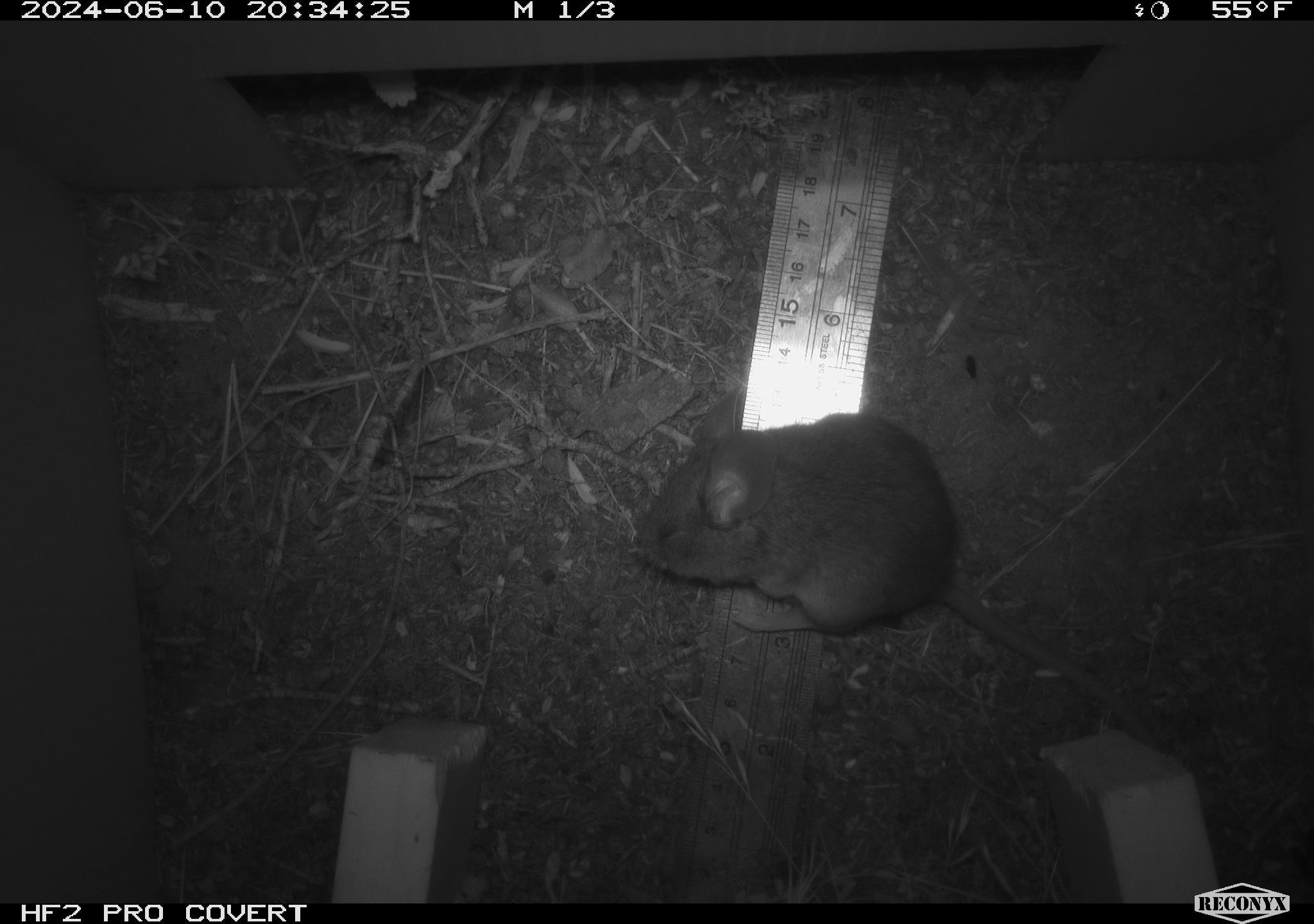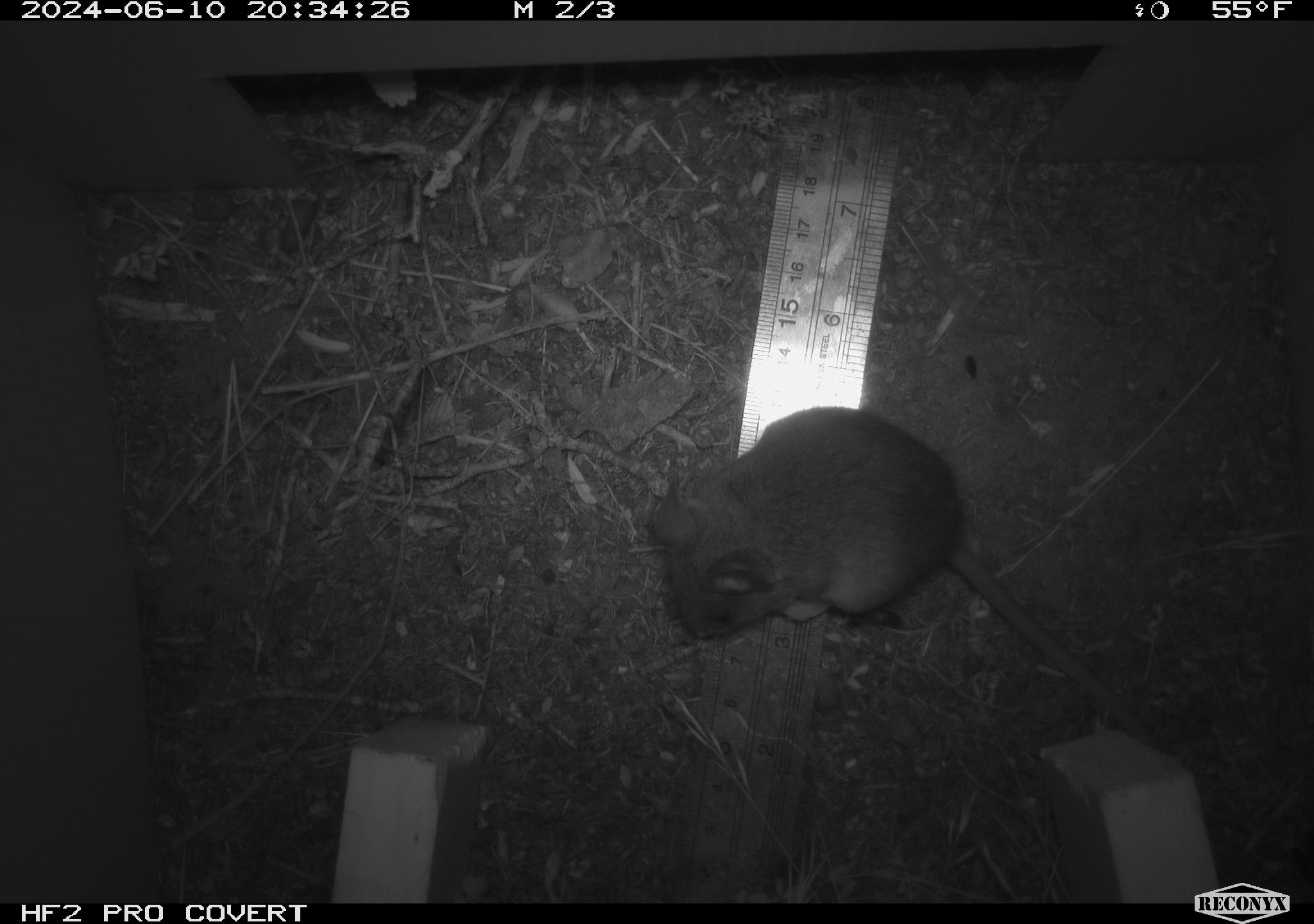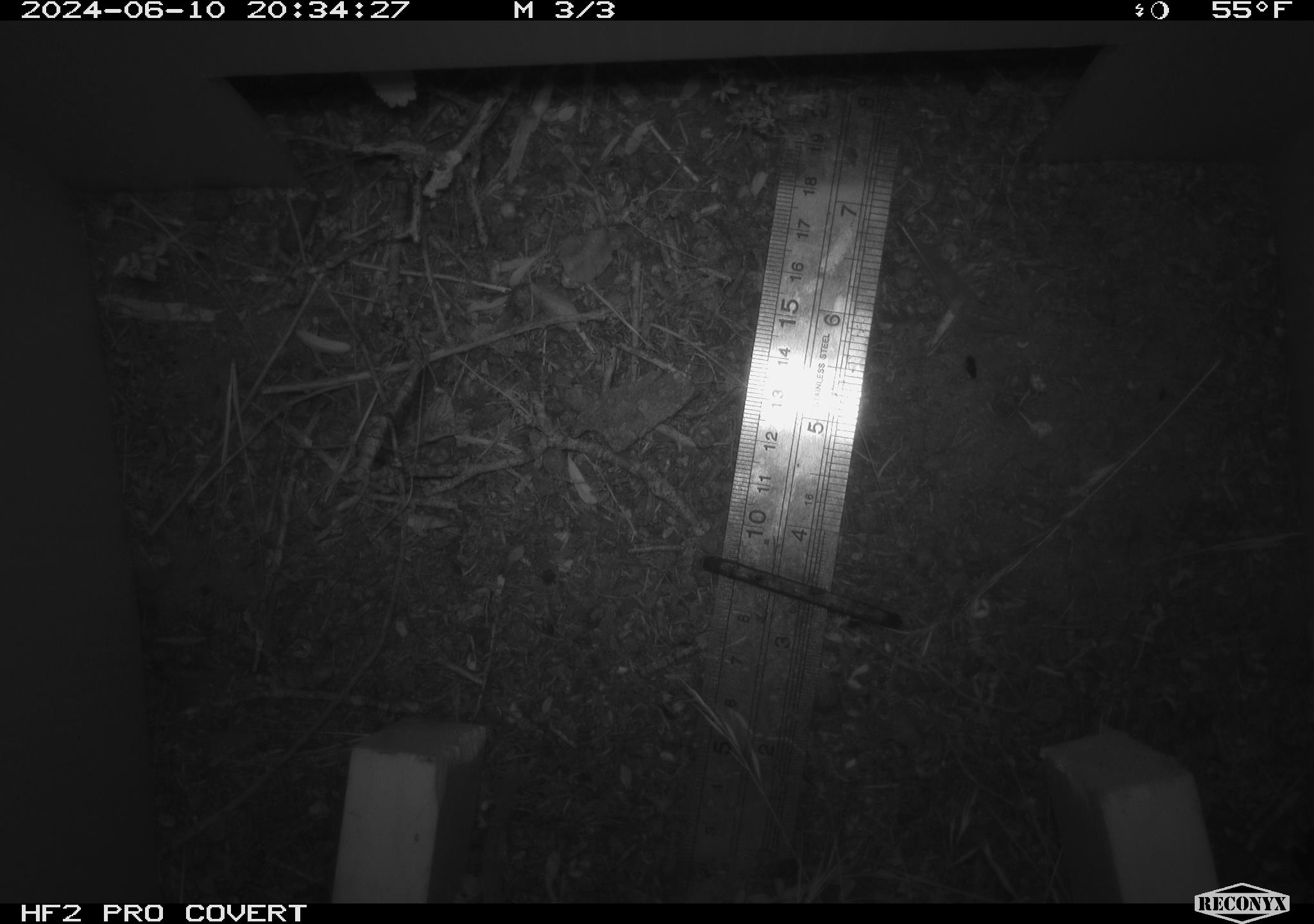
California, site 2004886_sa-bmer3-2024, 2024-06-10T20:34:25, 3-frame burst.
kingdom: Animalia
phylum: Chordata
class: Mammalia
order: Rodentia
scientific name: Rodentia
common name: mouse species